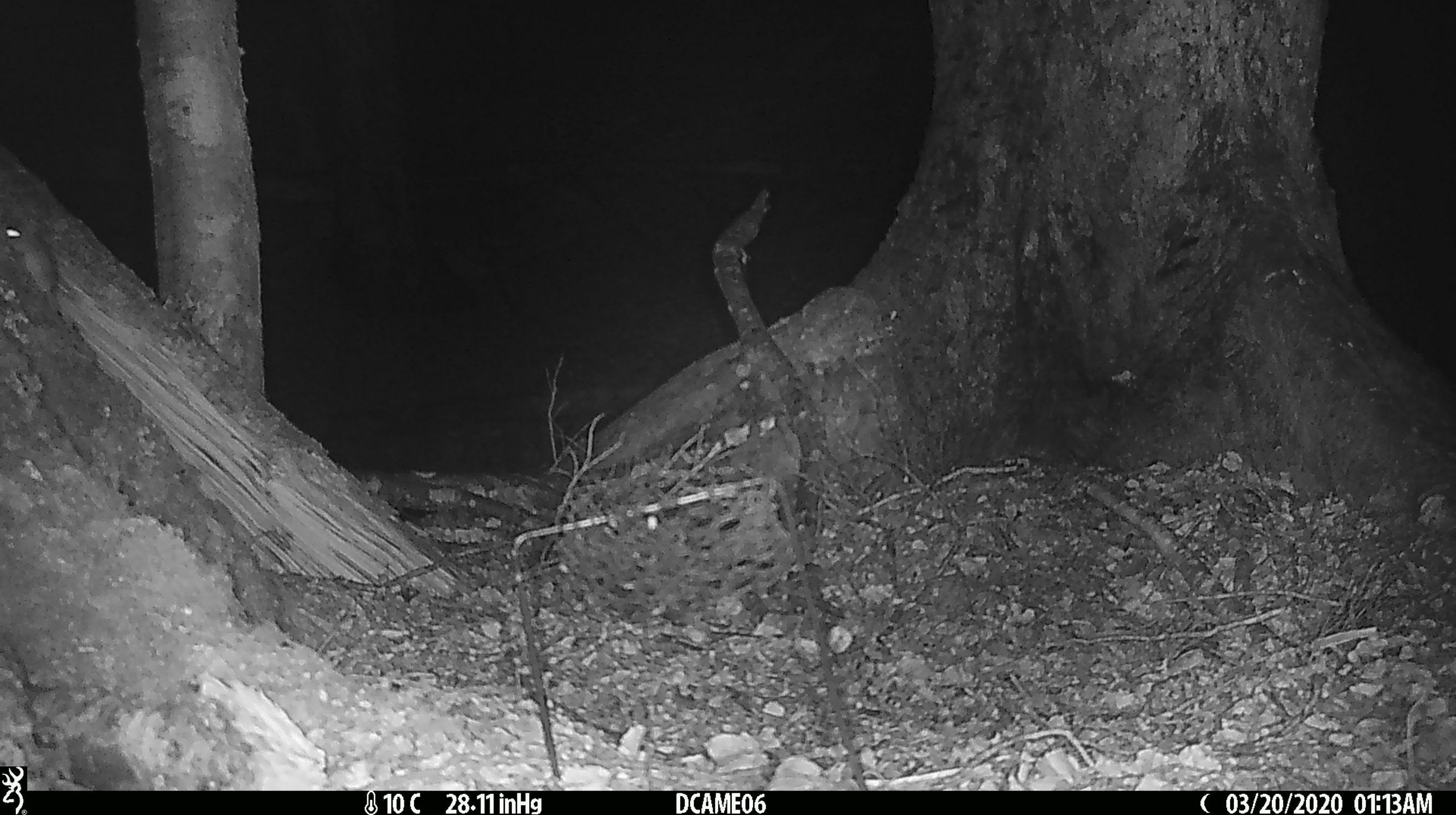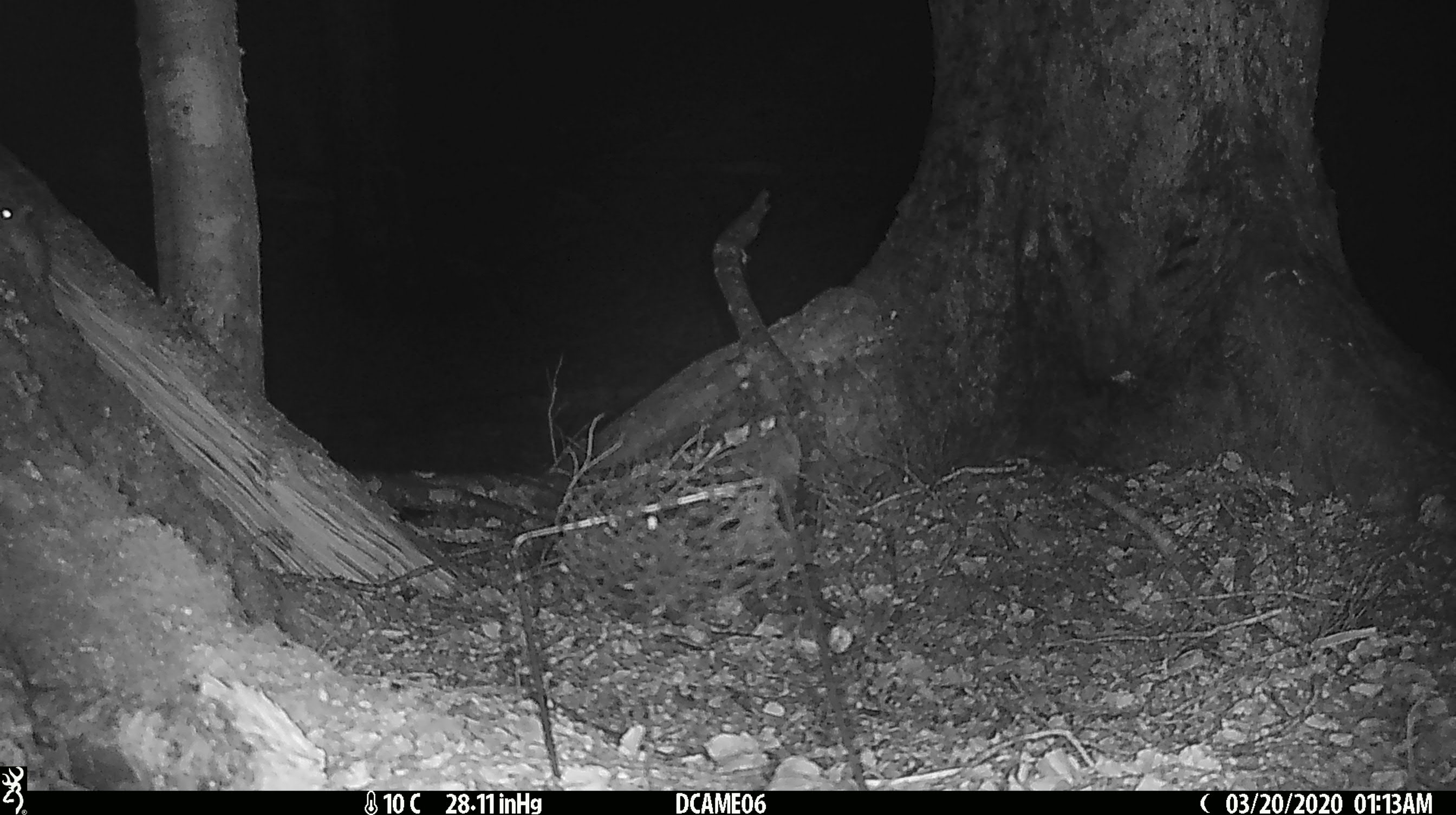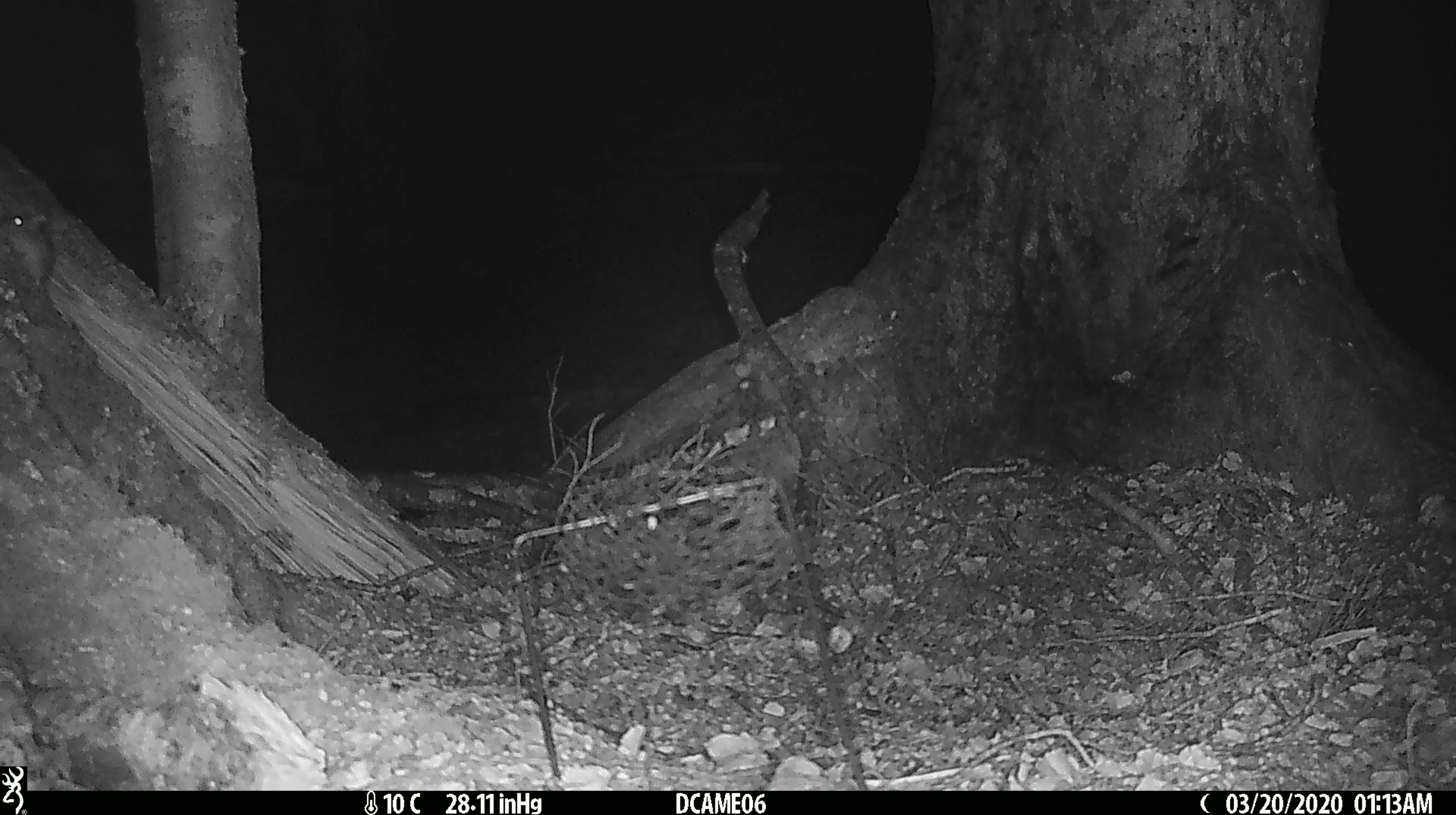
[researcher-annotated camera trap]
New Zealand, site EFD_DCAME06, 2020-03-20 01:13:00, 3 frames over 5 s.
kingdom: Animalia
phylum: Chordata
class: Mammalia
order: Rodentia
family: Muridae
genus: Mus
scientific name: Mus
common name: mouse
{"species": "mouse (Mus)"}